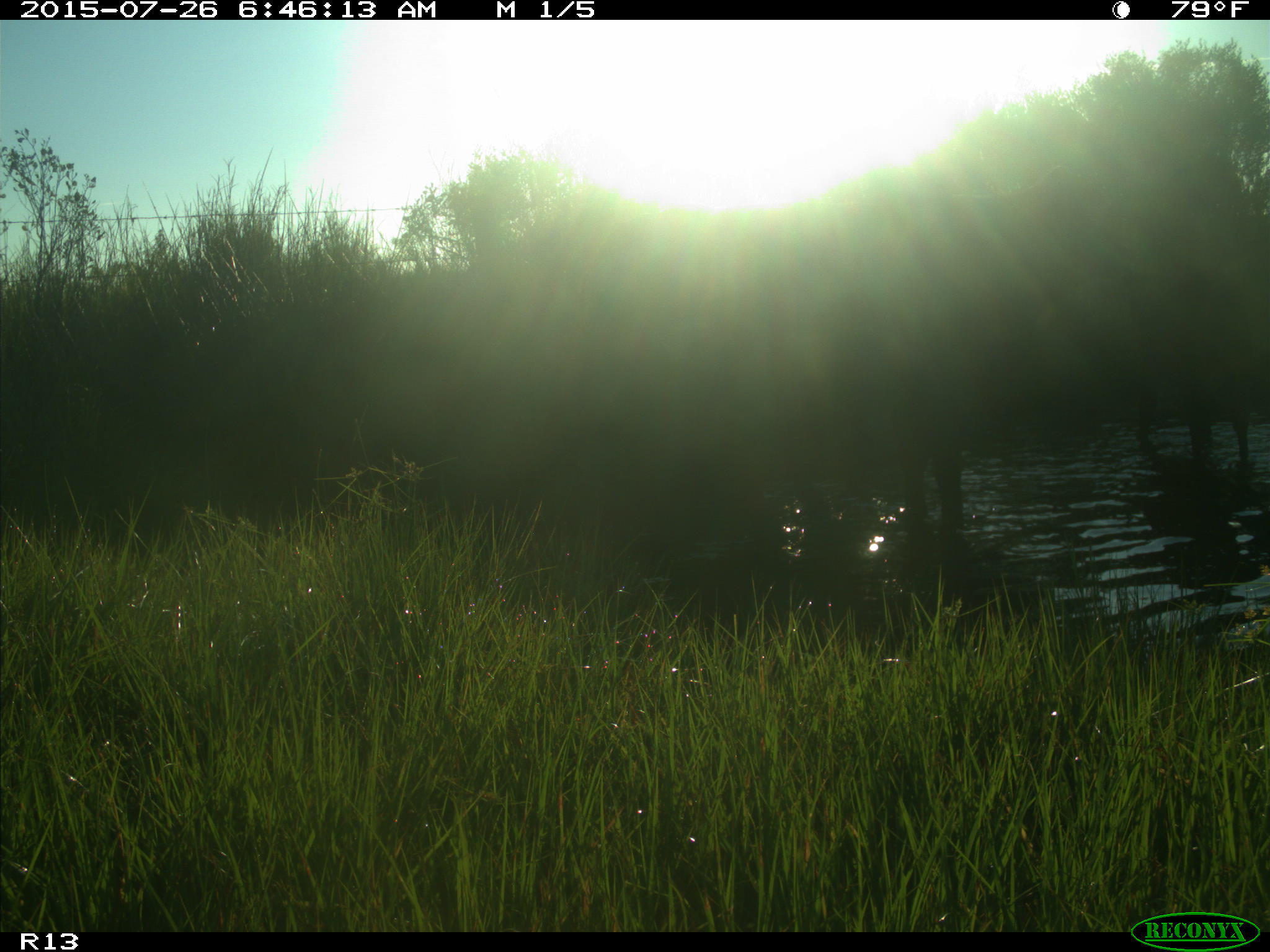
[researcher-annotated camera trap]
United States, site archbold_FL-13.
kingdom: Animalia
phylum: Chordata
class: Mammalia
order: Artiodactyla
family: Bovidae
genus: Bos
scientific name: Bos taurus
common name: domestic cow